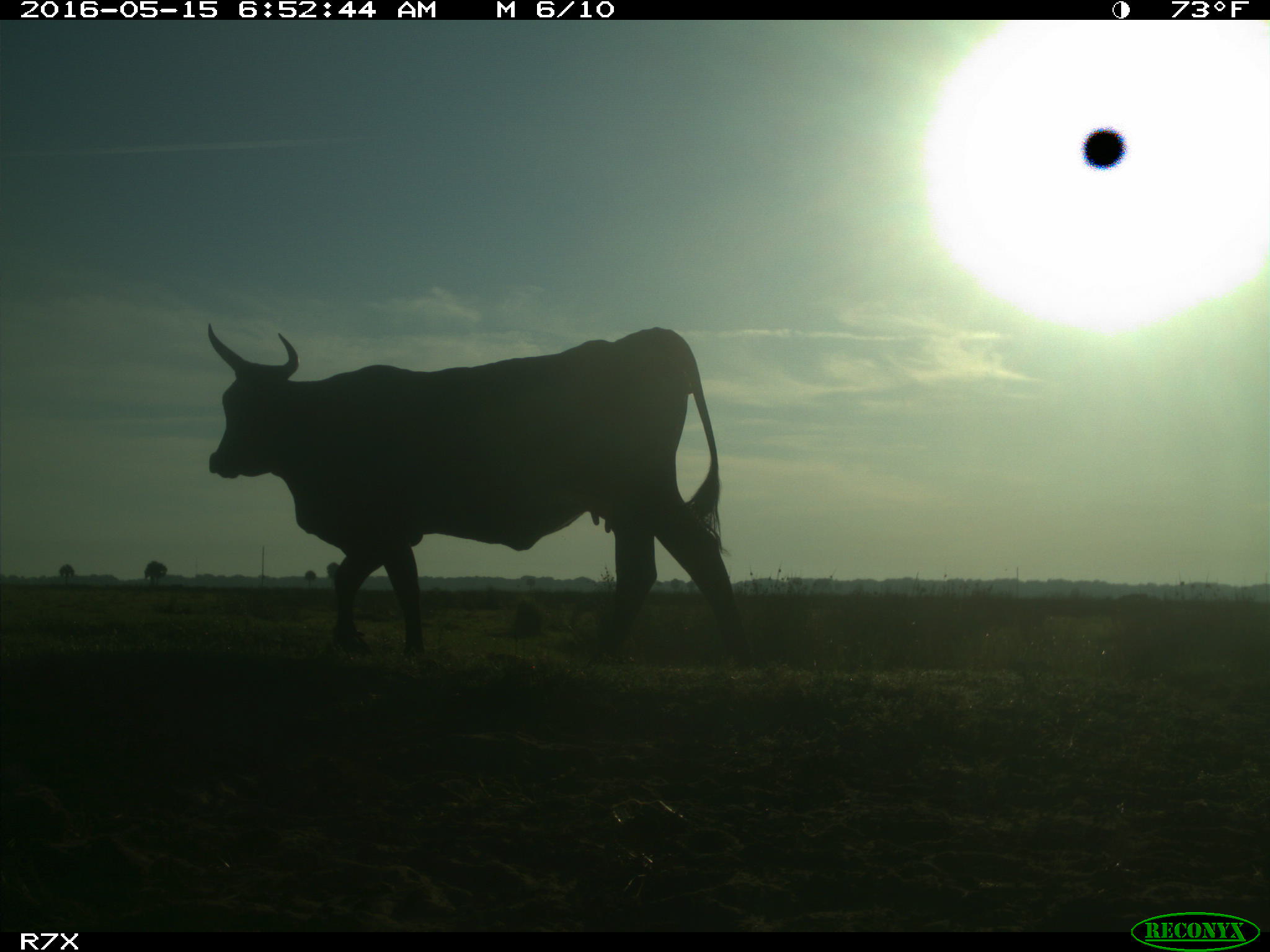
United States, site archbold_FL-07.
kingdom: Animalia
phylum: Chordata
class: Mammalia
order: Artiodactyla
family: Bovidae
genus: Bos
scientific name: Bos taurus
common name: domestic cow